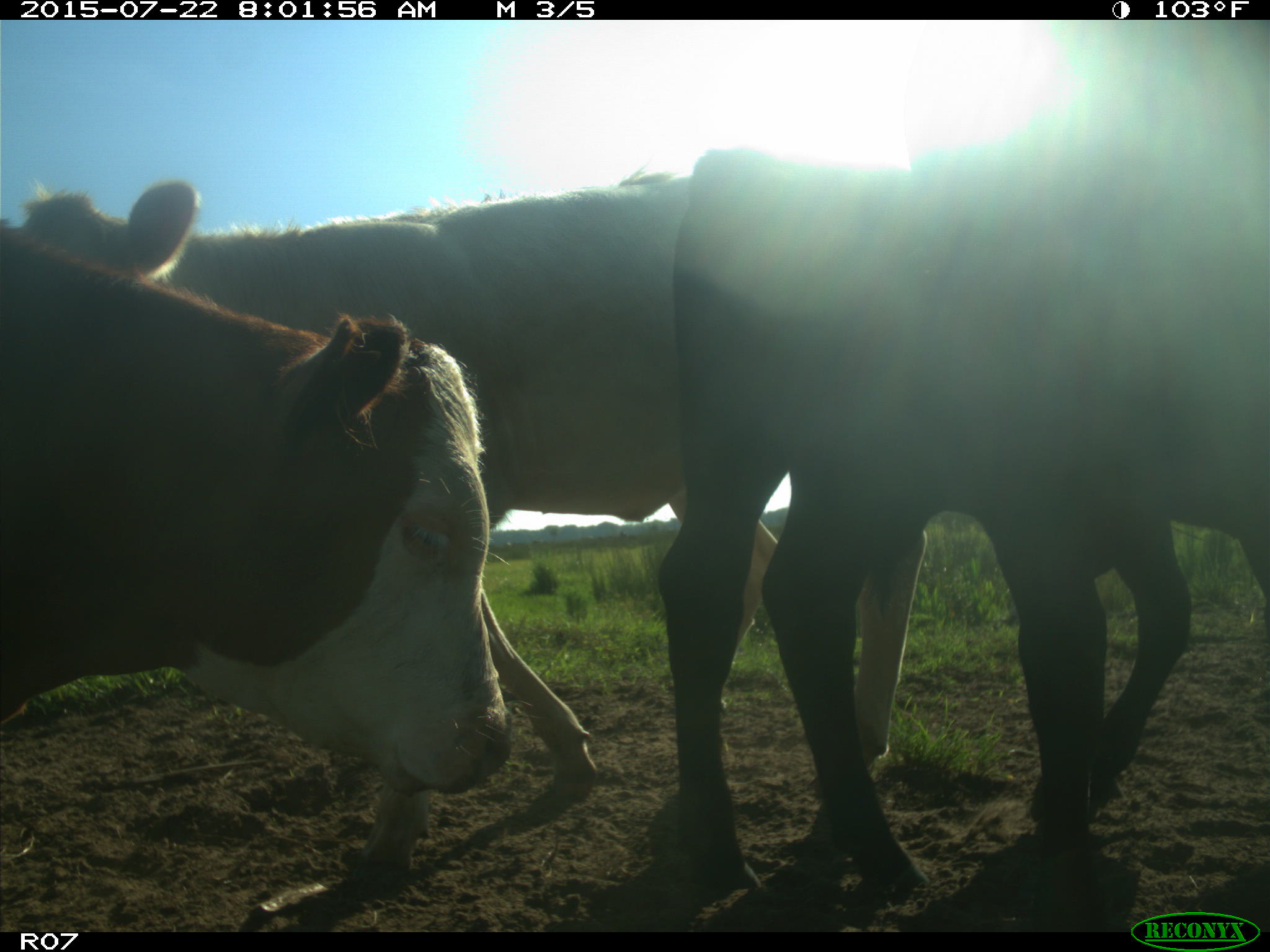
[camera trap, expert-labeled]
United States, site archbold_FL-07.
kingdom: Animalia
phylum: Chordata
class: Mammalia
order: Carnivora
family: Procyonidae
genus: Procyon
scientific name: Procyon lotor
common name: common raccoon